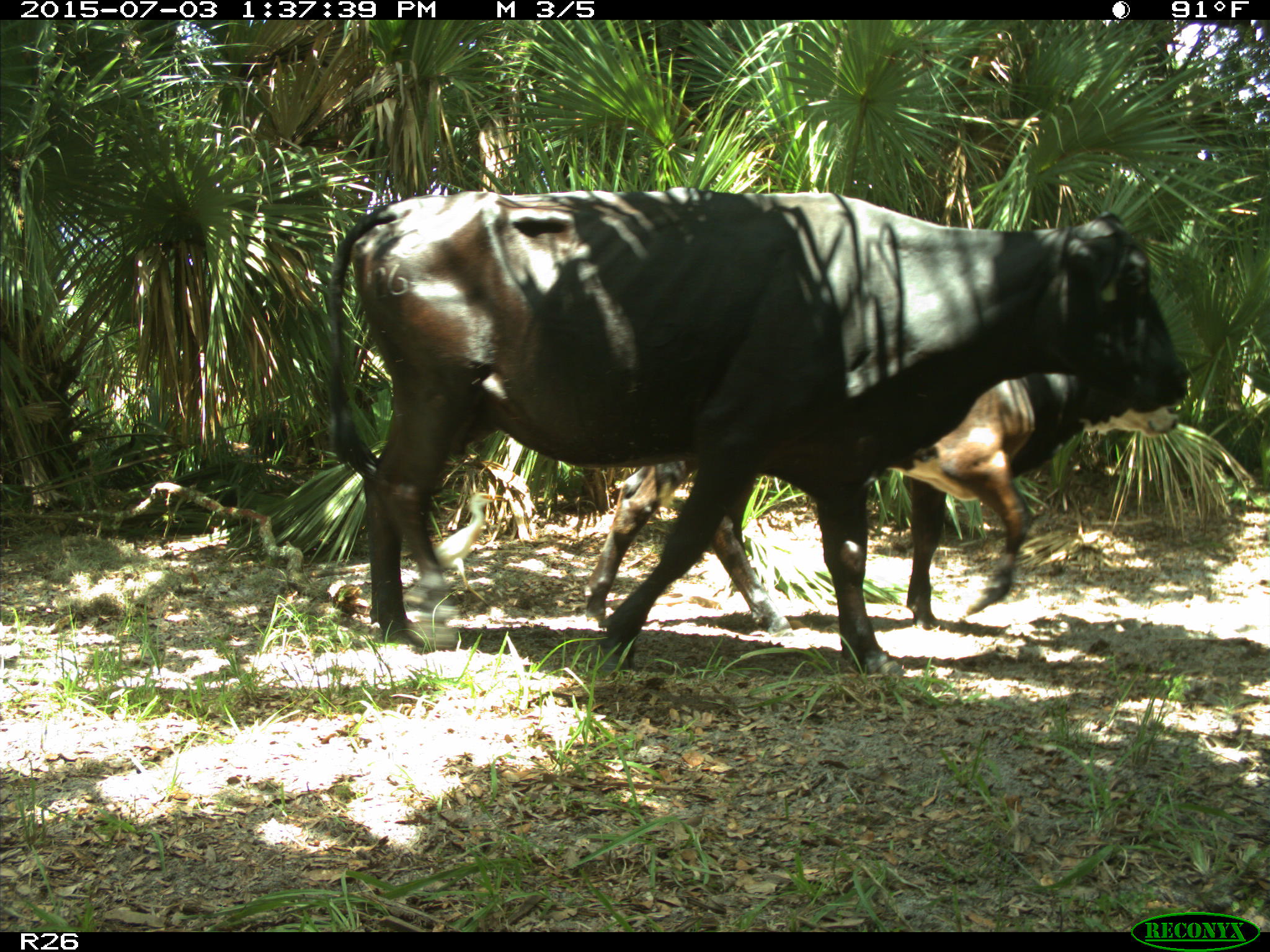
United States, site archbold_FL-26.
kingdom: Animalia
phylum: Chordata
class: Mammalia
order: Artiodactyla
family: Bovidae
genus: Bos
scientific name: Bos taurus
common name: domestic cow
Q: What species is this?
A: Bos taurus (domestic cow).